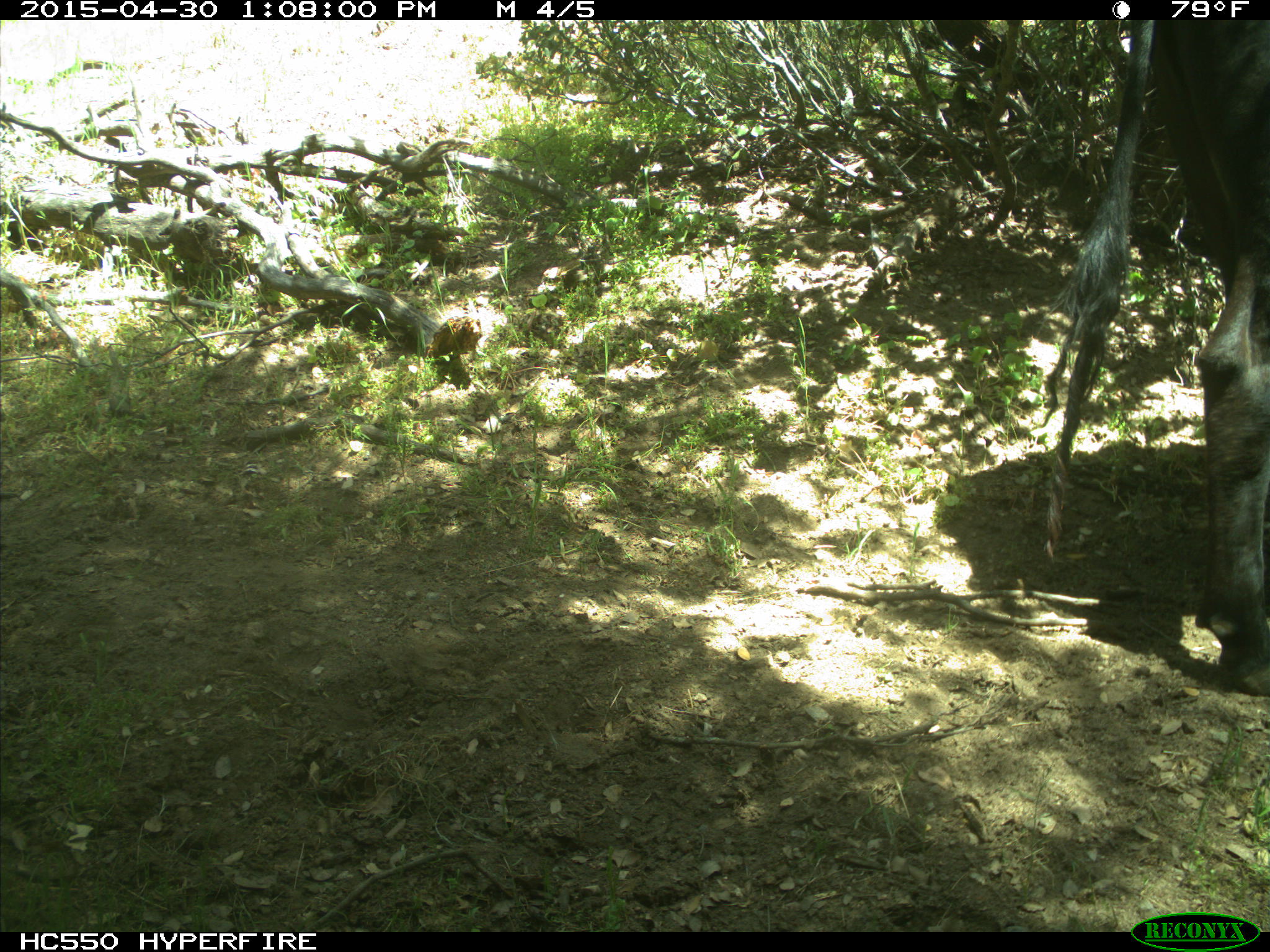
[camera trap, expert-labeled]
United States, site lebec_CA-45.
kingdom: Animalia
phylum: Chordata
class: Mammalia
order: Artiodactyla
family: Bovidae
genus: Bos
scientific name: Bos taurus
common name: domestic cow